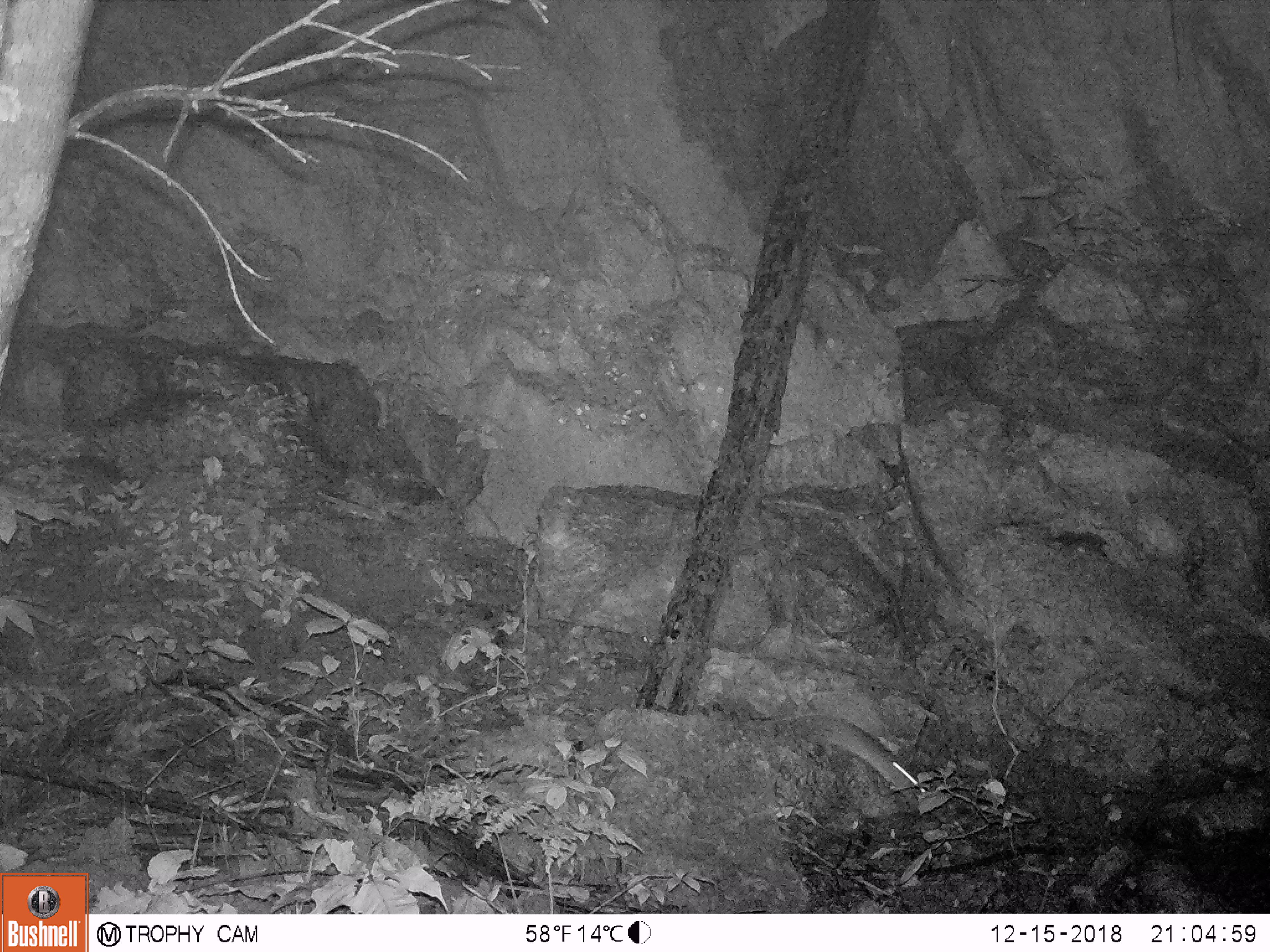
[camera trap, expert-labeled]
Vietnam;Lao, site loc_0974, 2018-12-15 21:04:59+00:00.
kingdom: Animalia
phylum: Chordata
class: Mammalia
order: Rodentia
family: Muridae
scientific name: Muridae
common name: old-world mice and rats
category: unidentified murid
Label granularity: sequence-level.